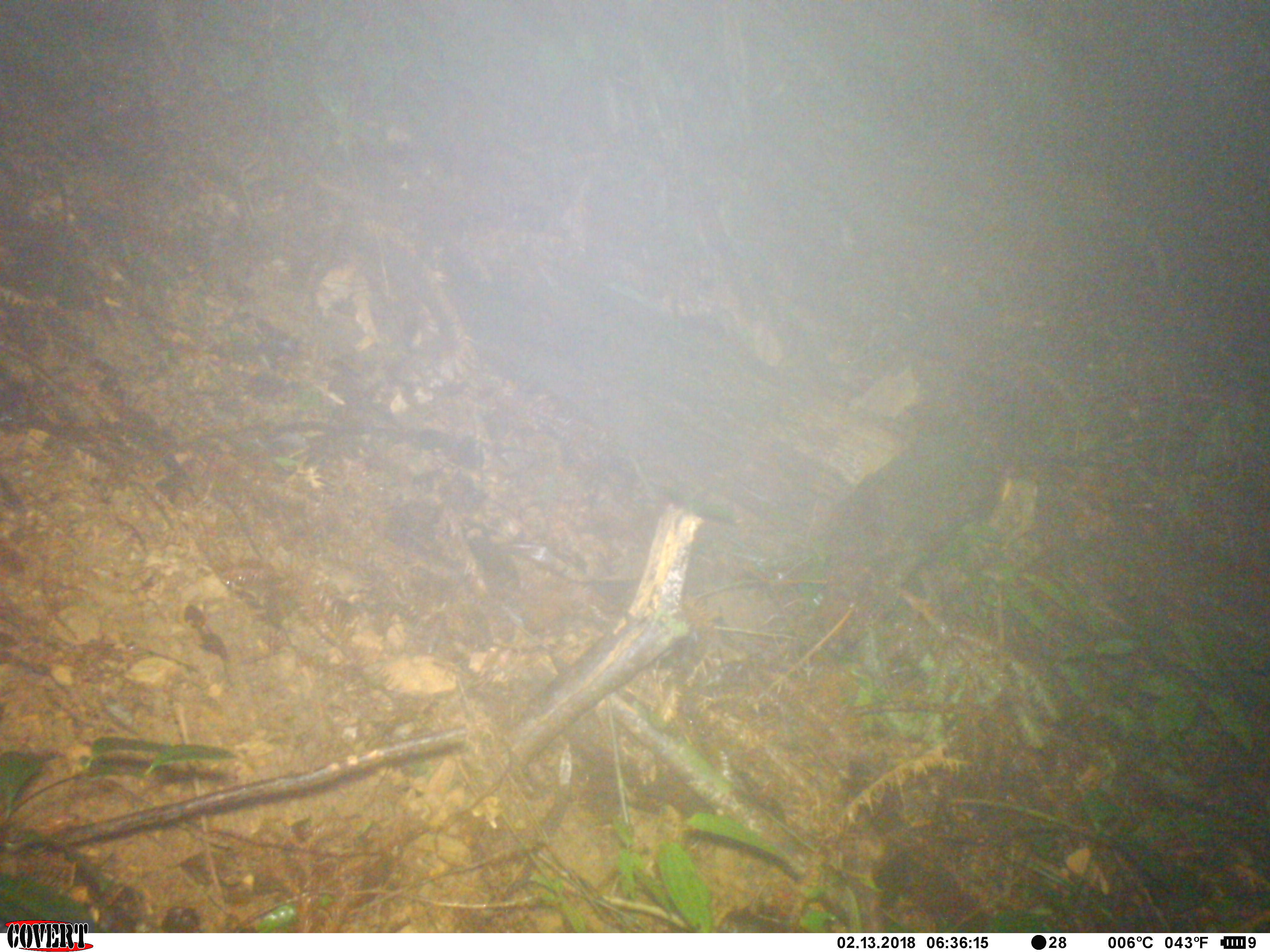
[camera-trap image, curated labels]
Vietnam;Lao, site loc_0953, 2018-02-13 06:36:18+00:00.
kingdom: Animalia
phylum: Chordata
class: Mammalia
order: Rodentia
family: Sciuridae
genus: Dremomys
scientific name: Dremomys rufigenis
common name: red-cheeked squirrel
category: red cheeked squirrel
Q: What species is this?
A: Red cheeked squirrel (red-cheeked squirrel) (Dremomys rufigenis).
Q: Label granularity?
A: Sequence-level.